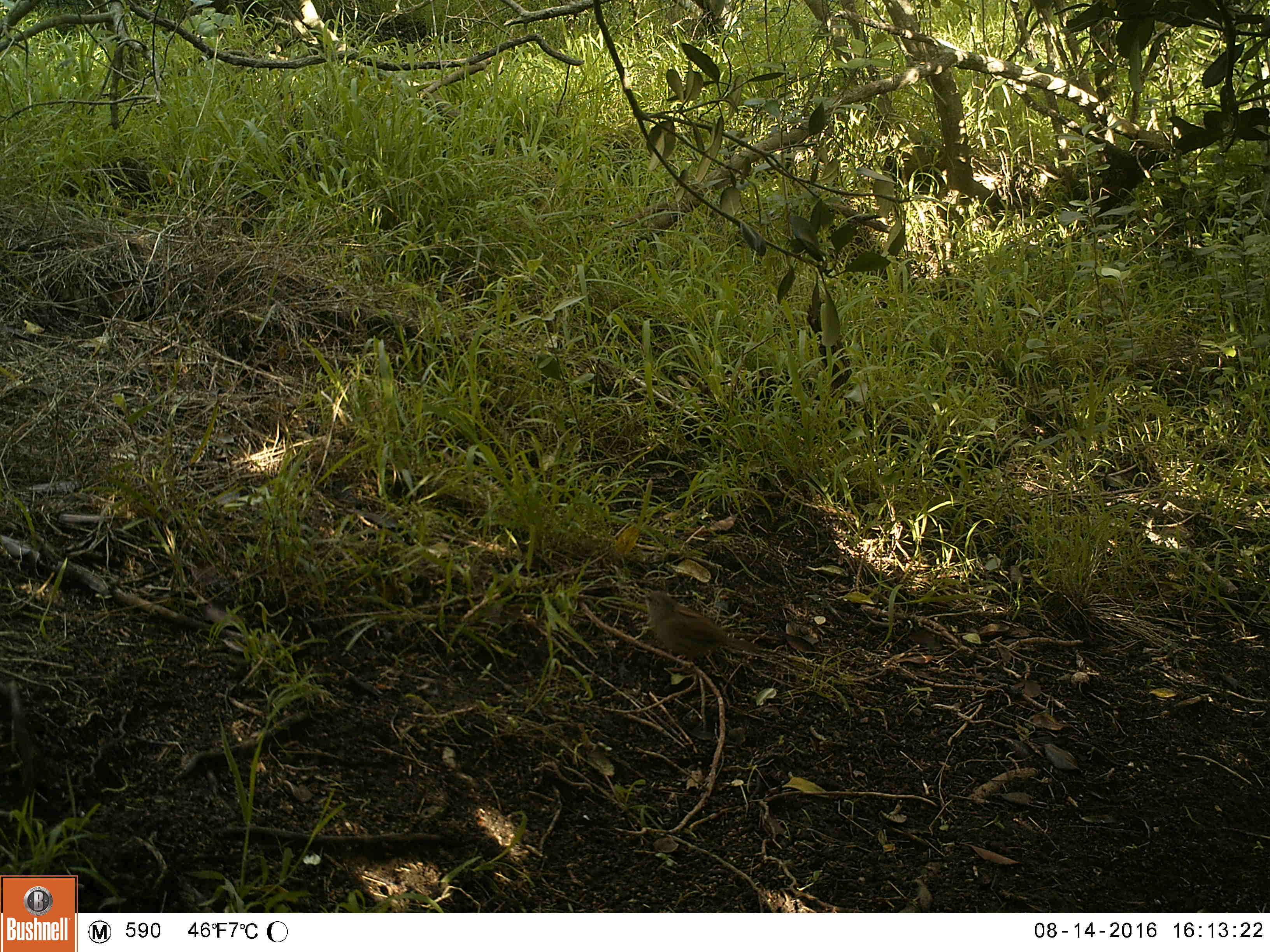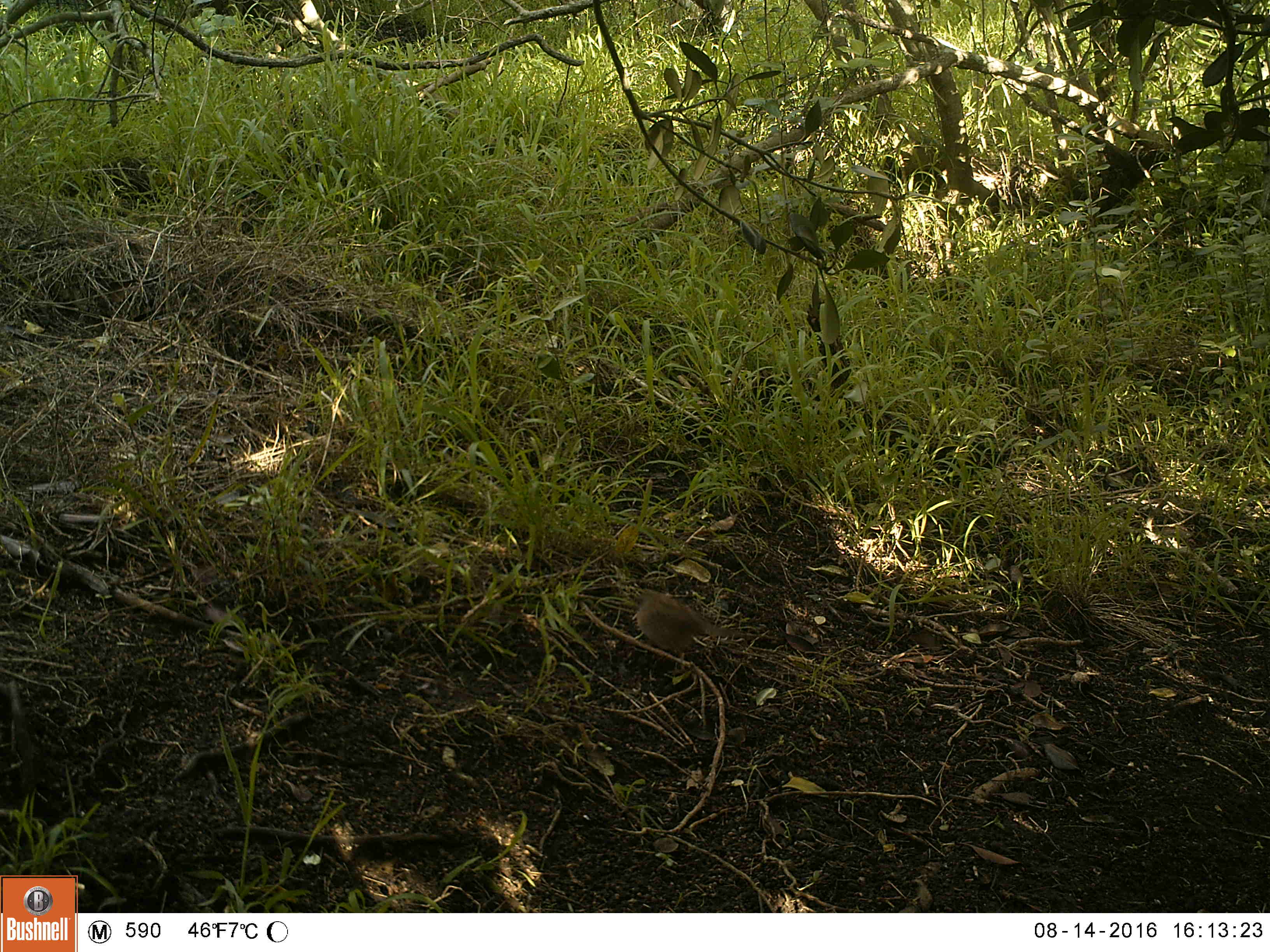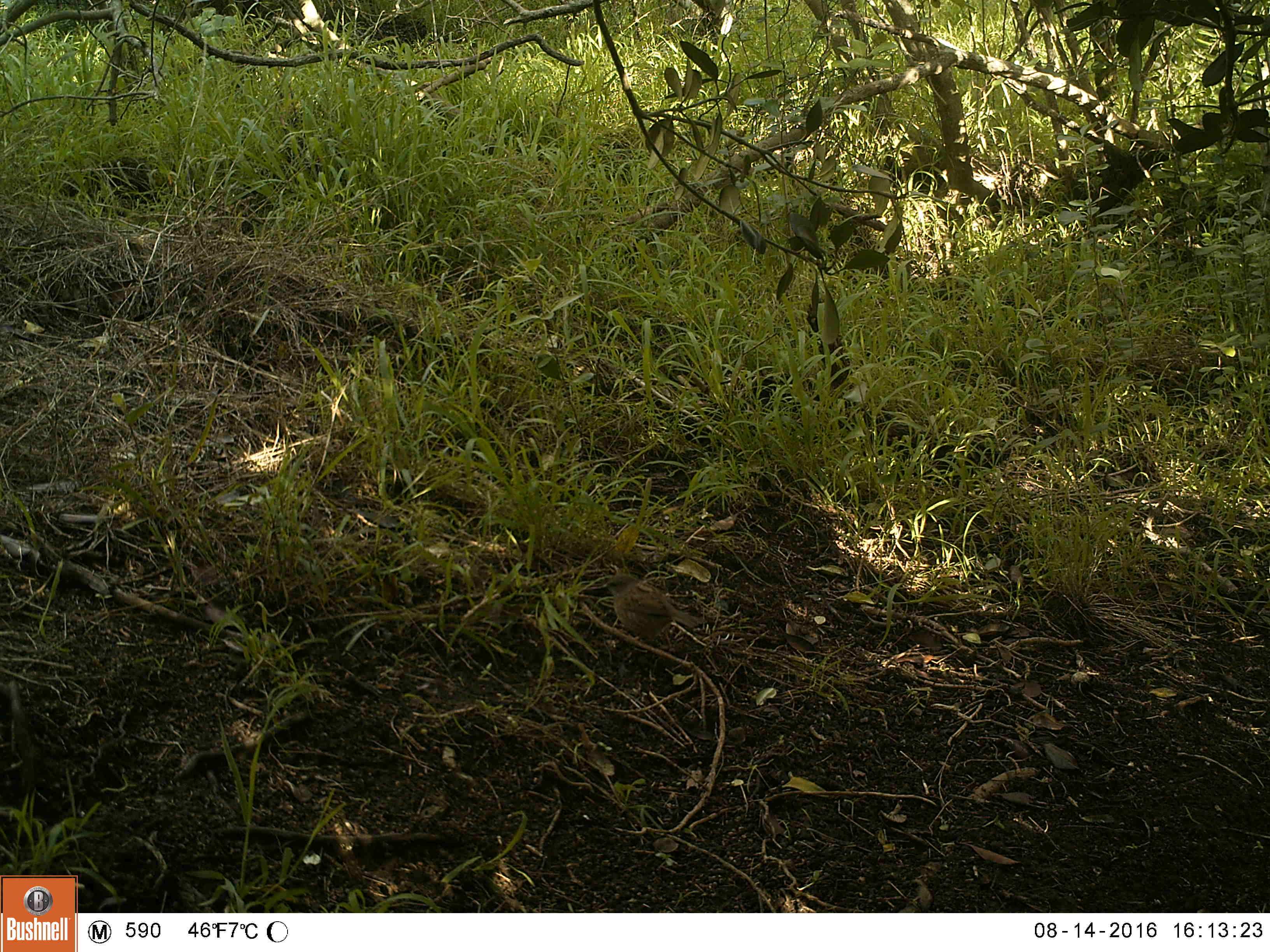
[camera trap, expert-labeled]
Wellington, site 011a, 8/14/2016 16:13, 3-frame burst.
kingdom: Animalia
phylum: Chordata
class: Aves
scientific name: Aves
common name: bird